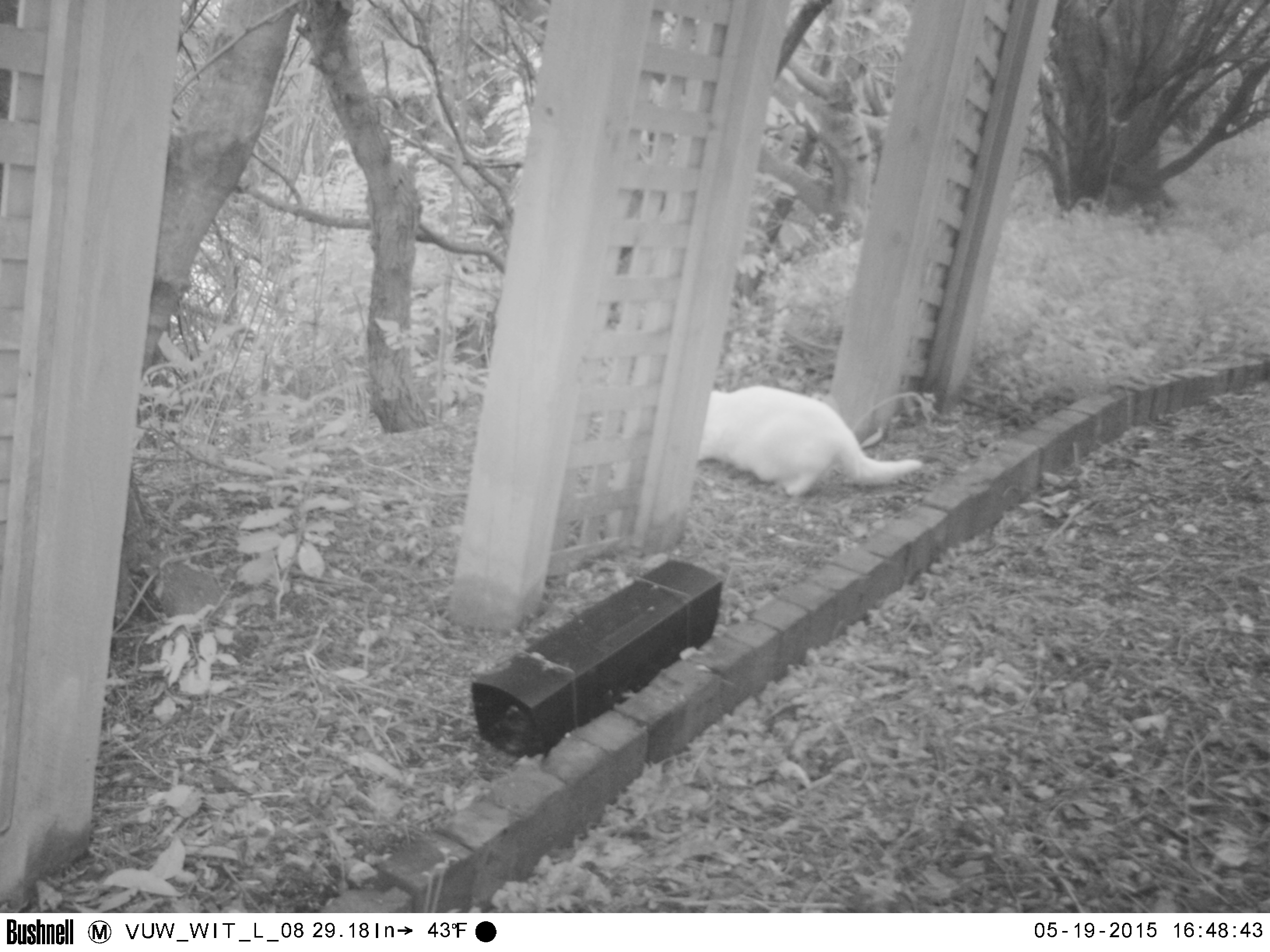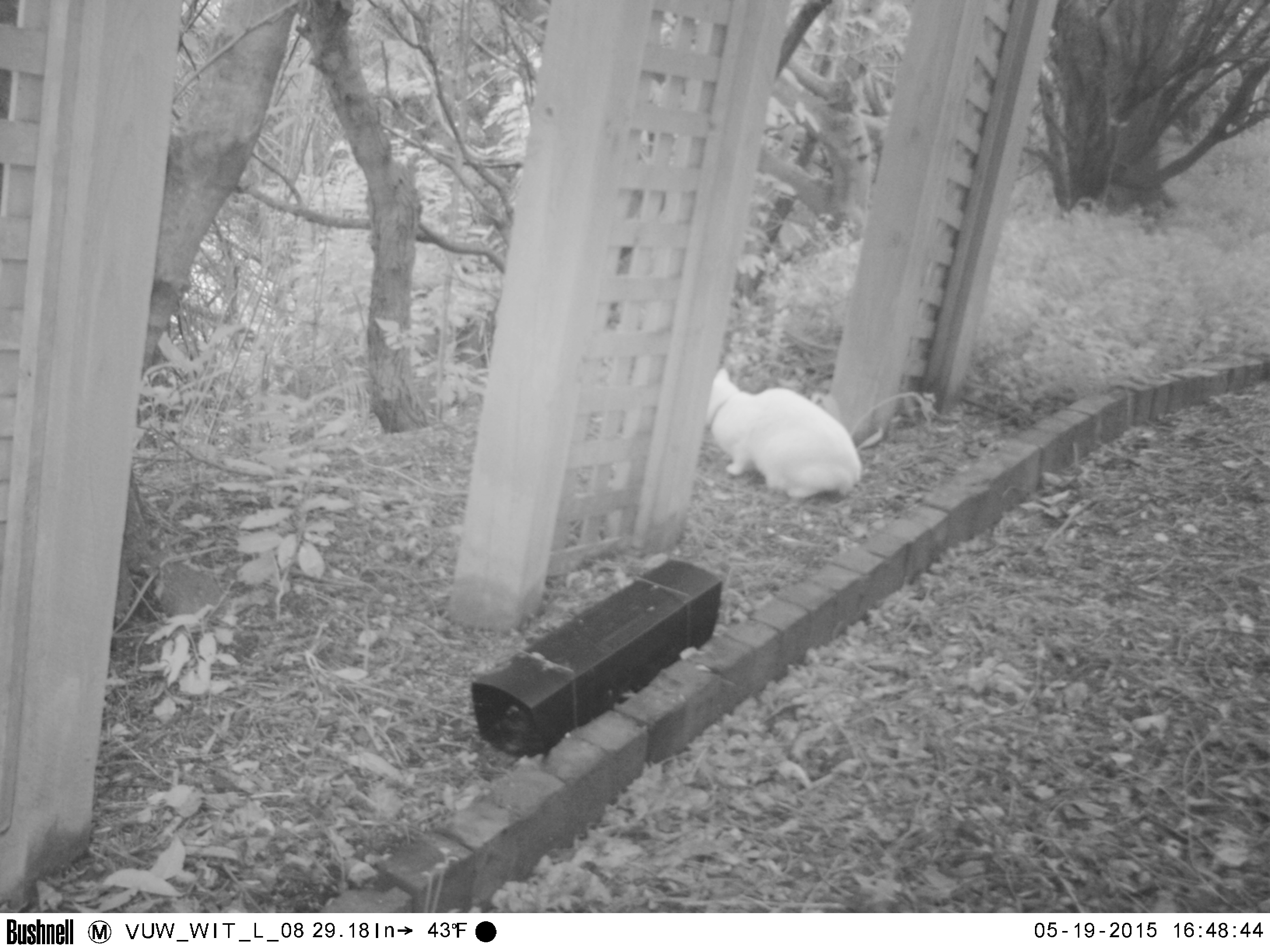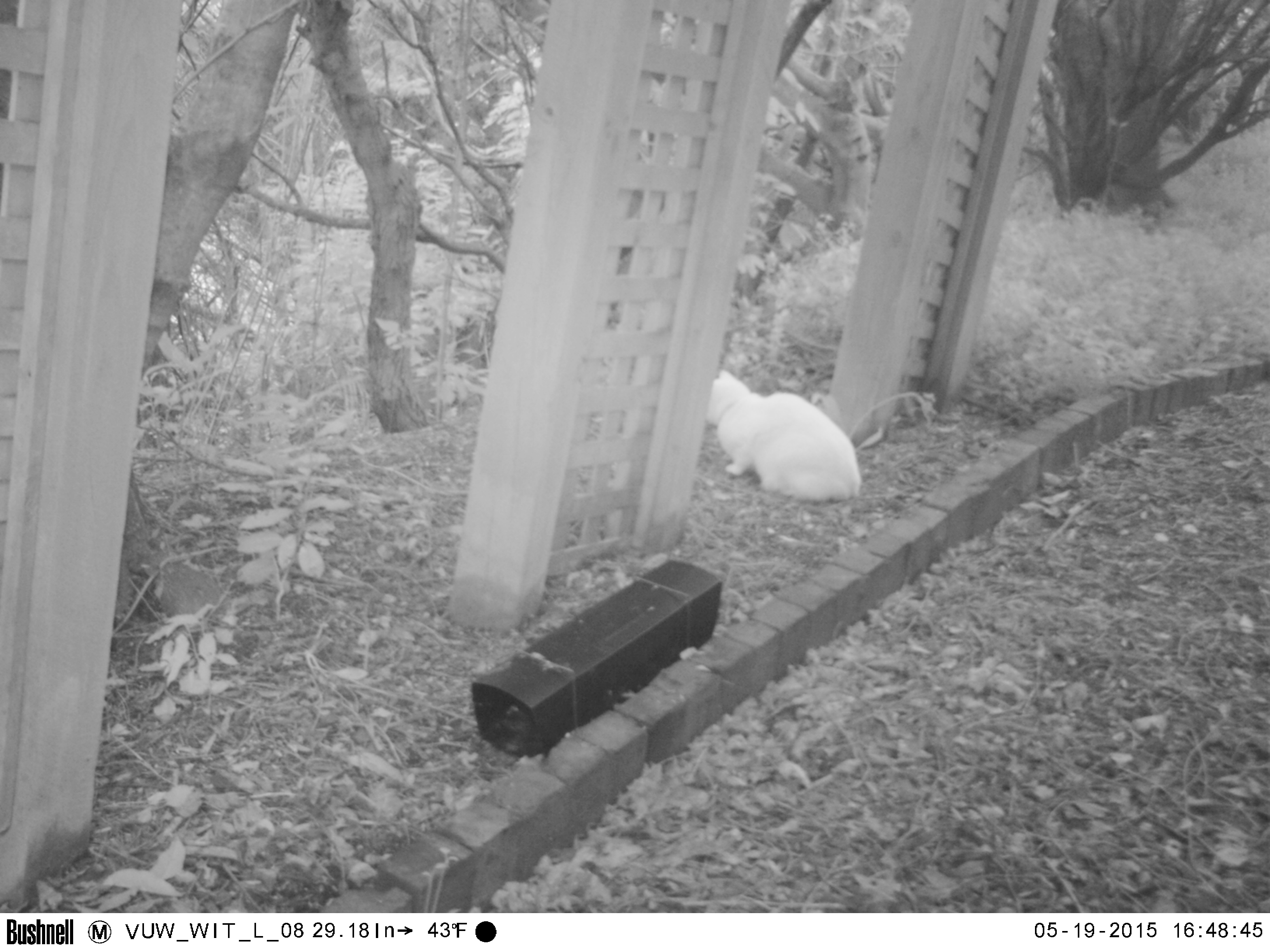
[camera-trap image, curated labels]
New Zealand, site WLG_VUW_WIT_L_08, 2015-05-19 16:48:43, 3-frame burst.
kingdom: Animalia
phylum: Chordata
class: Mammalia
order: Carnivora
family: Felidae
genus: Felis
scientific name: Felis catus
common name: domestic cat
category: cat